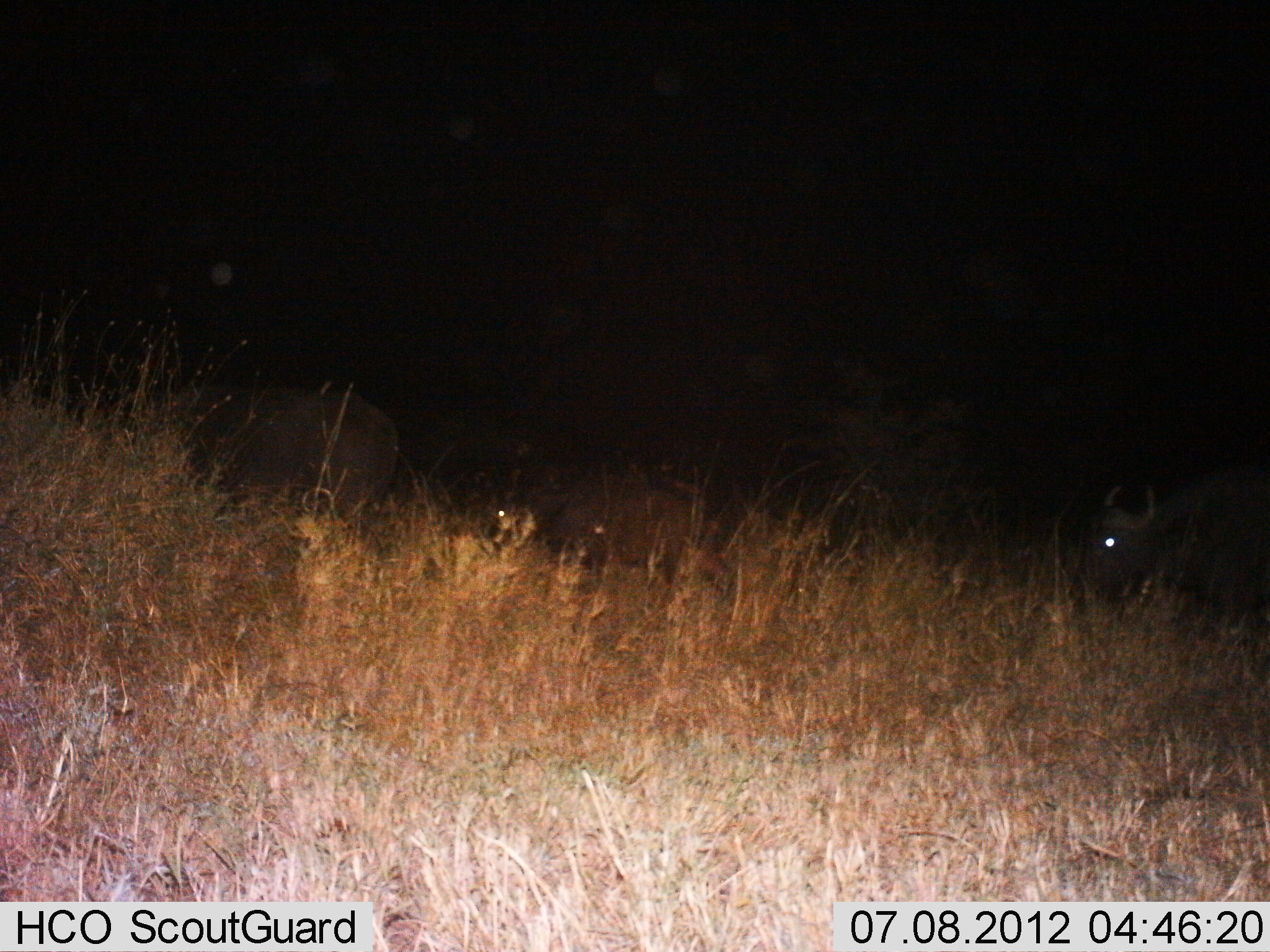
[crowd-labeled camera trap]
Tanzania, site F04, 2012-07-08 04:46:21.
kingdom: Animalia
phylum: Chordata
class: Mammalia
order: Artiodactyla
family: Bovidae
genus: Syncerus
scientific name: Syncerus caffer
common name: cape buffalo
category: buffalo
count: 3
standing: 60%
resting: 20%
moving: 20%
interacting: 0%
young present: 0%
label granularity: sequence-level